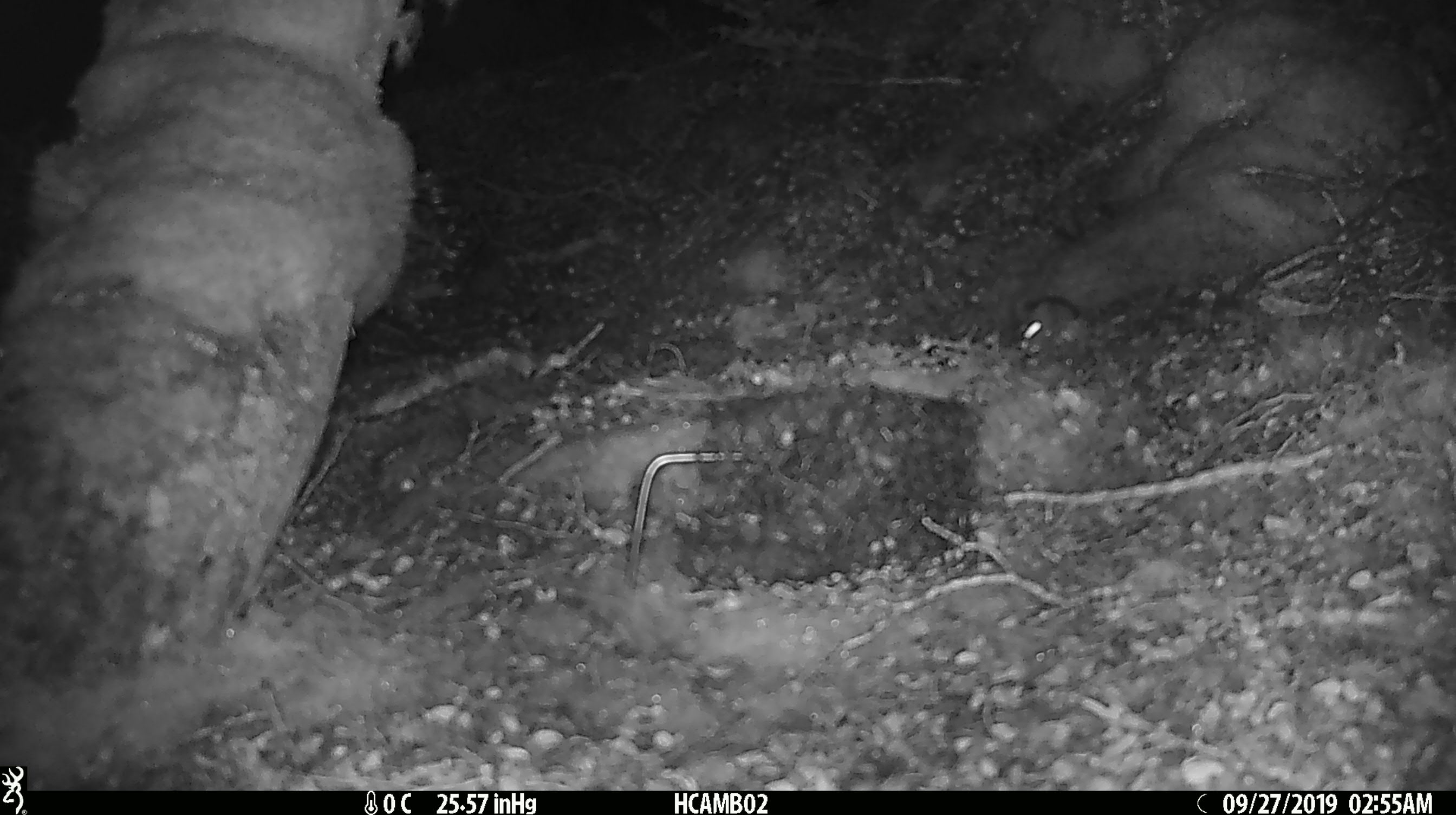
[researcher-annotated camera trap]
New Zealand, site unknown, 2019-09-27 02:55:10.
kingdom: Animalia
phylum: Chordata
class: Mammalia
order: Rodentia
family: Muridae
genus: Mus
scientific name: Mus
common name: mouse